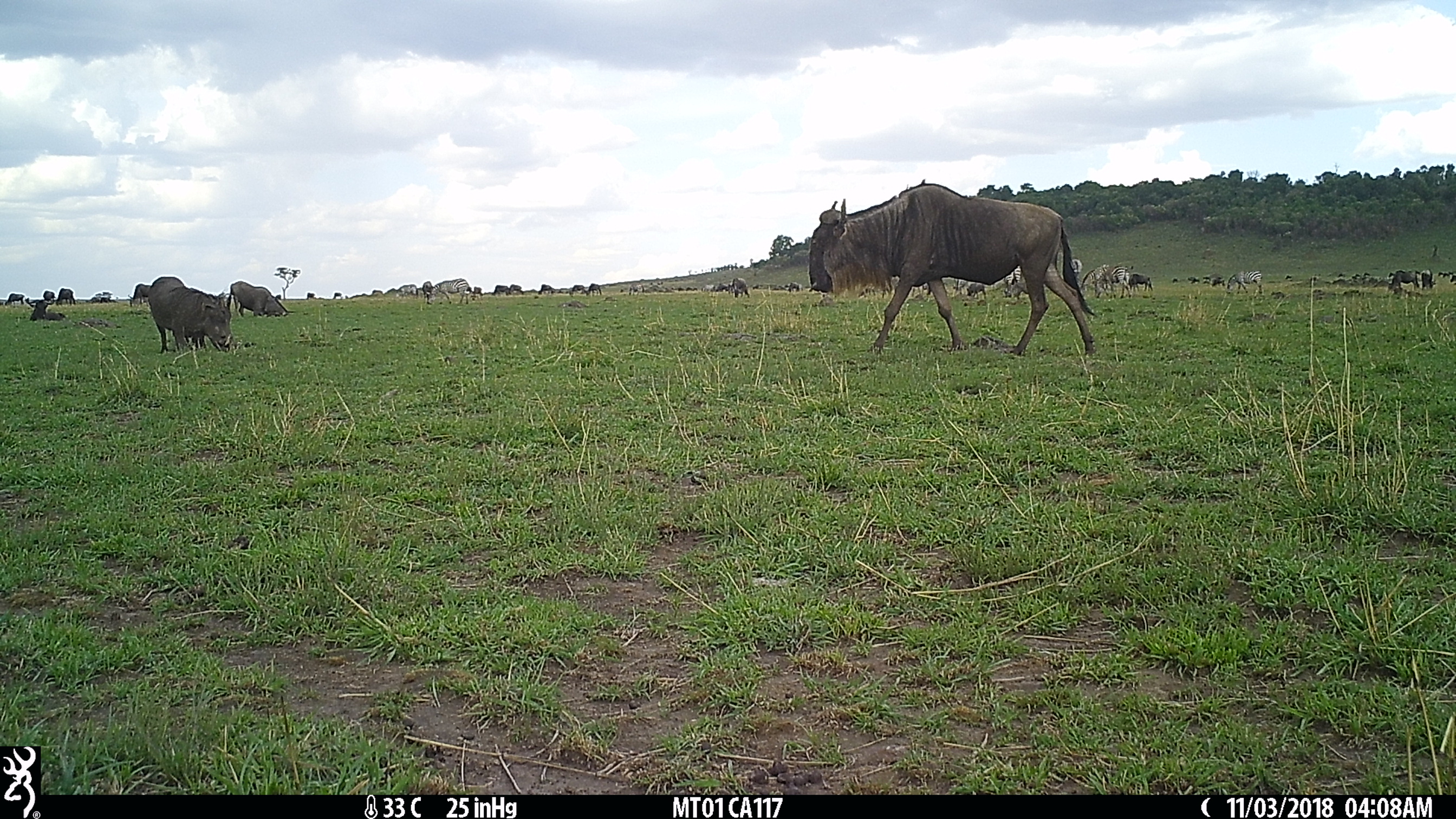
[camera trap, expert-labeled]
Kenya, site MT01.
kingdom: Animalia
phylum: Chordata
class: Mammalia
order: Artiodactyla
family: Bovidae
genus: Connochaetes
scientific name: Connochaetes taurinus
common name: blue wildebeest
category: wildebeest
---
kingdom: Animalia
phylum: Chordata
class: Mammalia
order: Artiodactyla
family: Suidae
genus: Phacochoerus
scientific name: Phacochoerus africanus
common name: common warthog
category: warthog